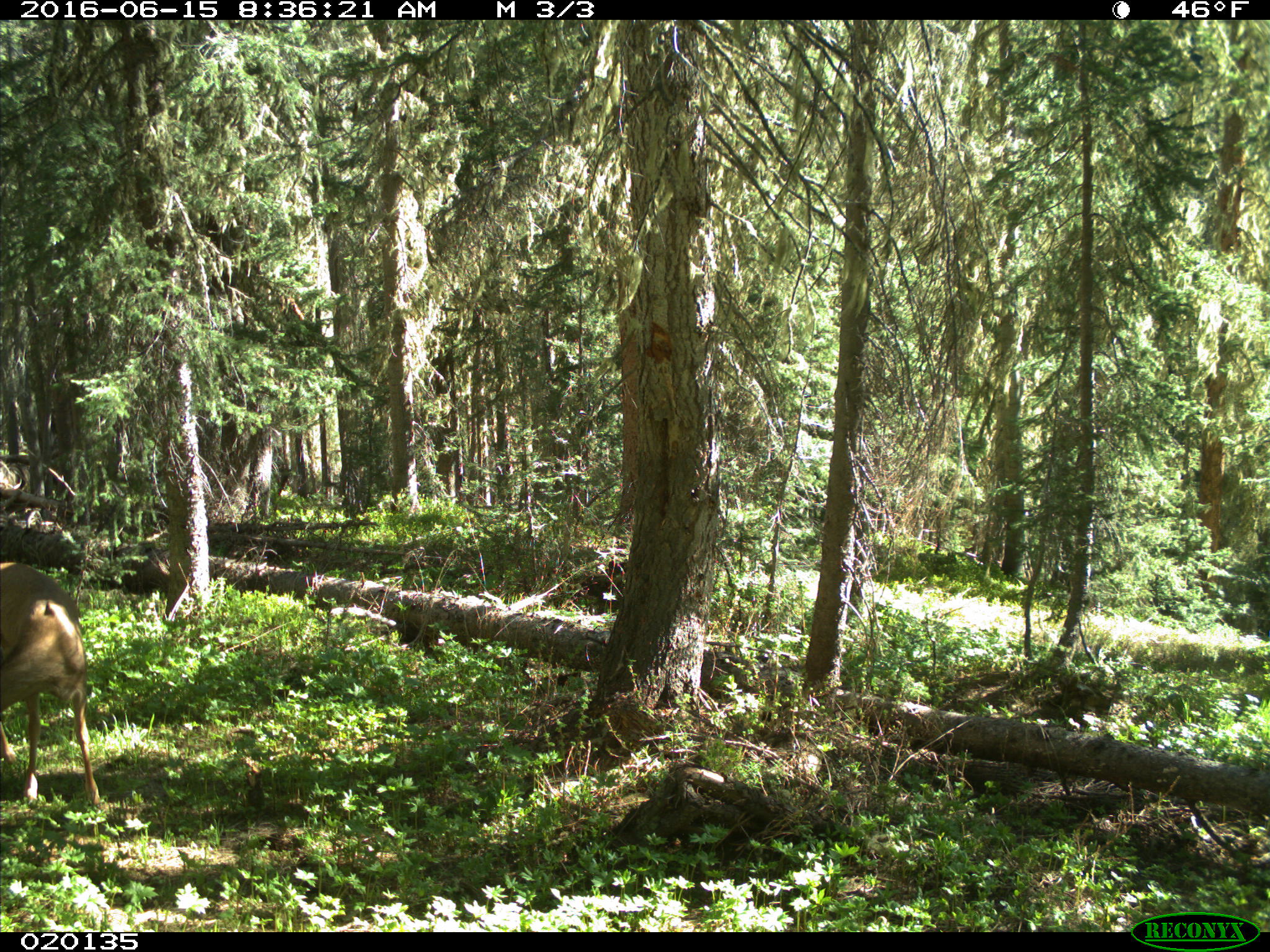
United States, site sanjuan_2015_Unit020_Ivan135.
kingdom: Animalia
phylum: Chordata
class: Mammalia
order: Artiodactyla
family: Cervidae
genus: Odocoileus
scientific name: Odocoileus hemionus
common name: mule deer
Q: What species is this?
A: Odocoileus hemionus (mule deer).